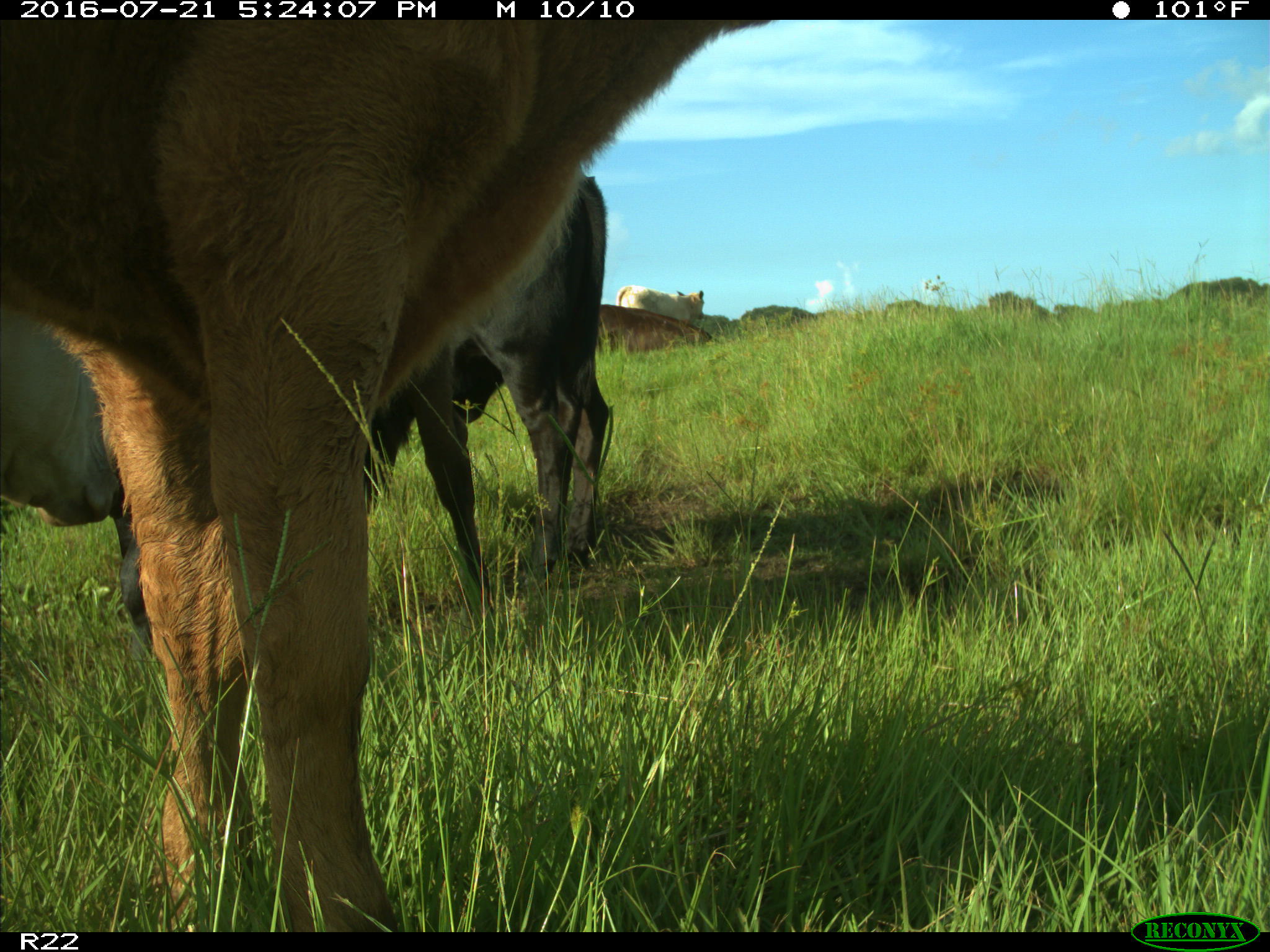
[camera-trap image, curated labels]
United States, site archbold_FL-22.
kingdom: Animalia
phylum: Chordata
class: Mammalia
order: Artiodactyla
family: Bovidae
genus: Bos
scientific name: Bos taurus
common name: domestic cow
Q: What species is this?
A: Bos taurus (domestic cow).